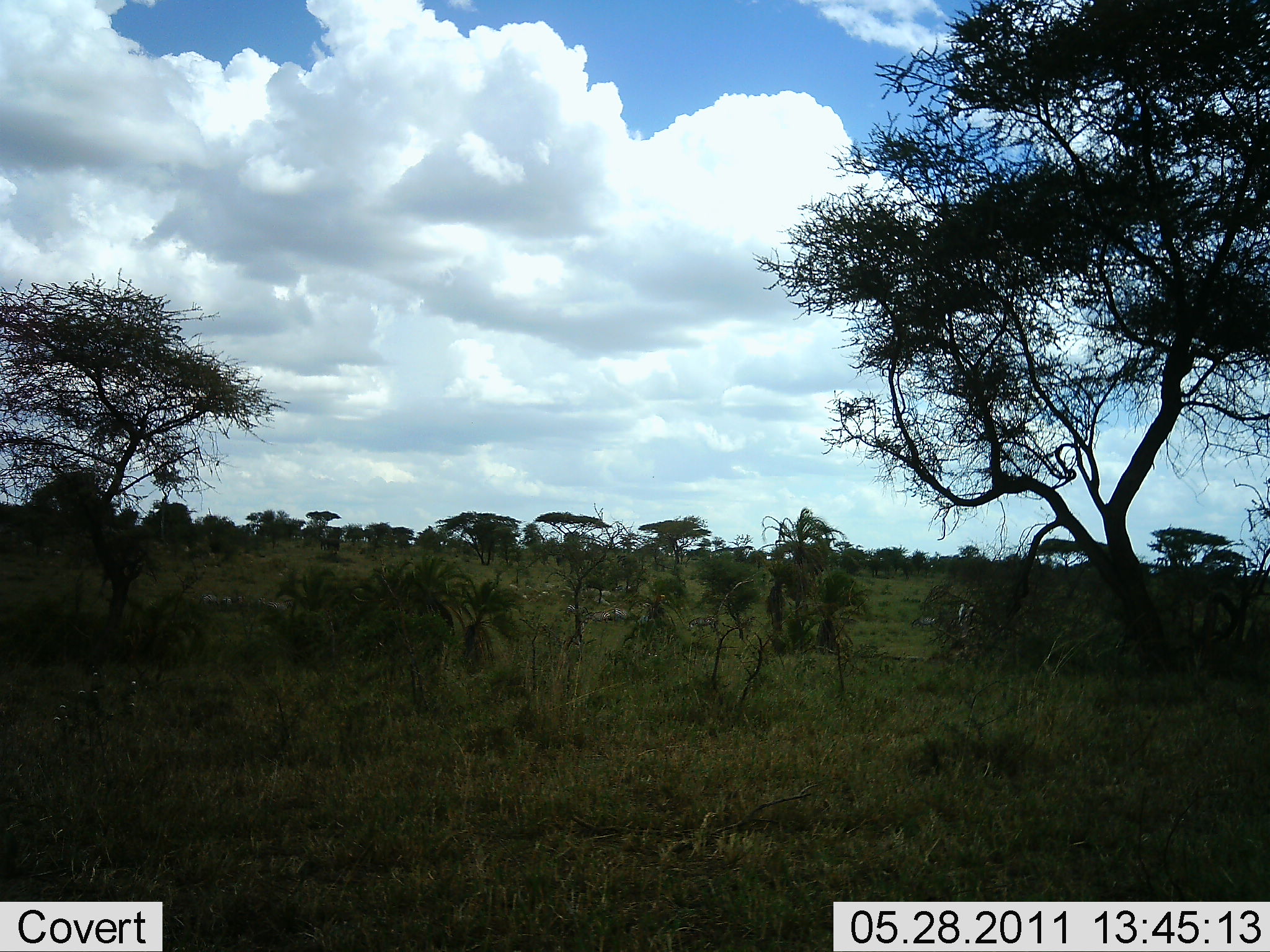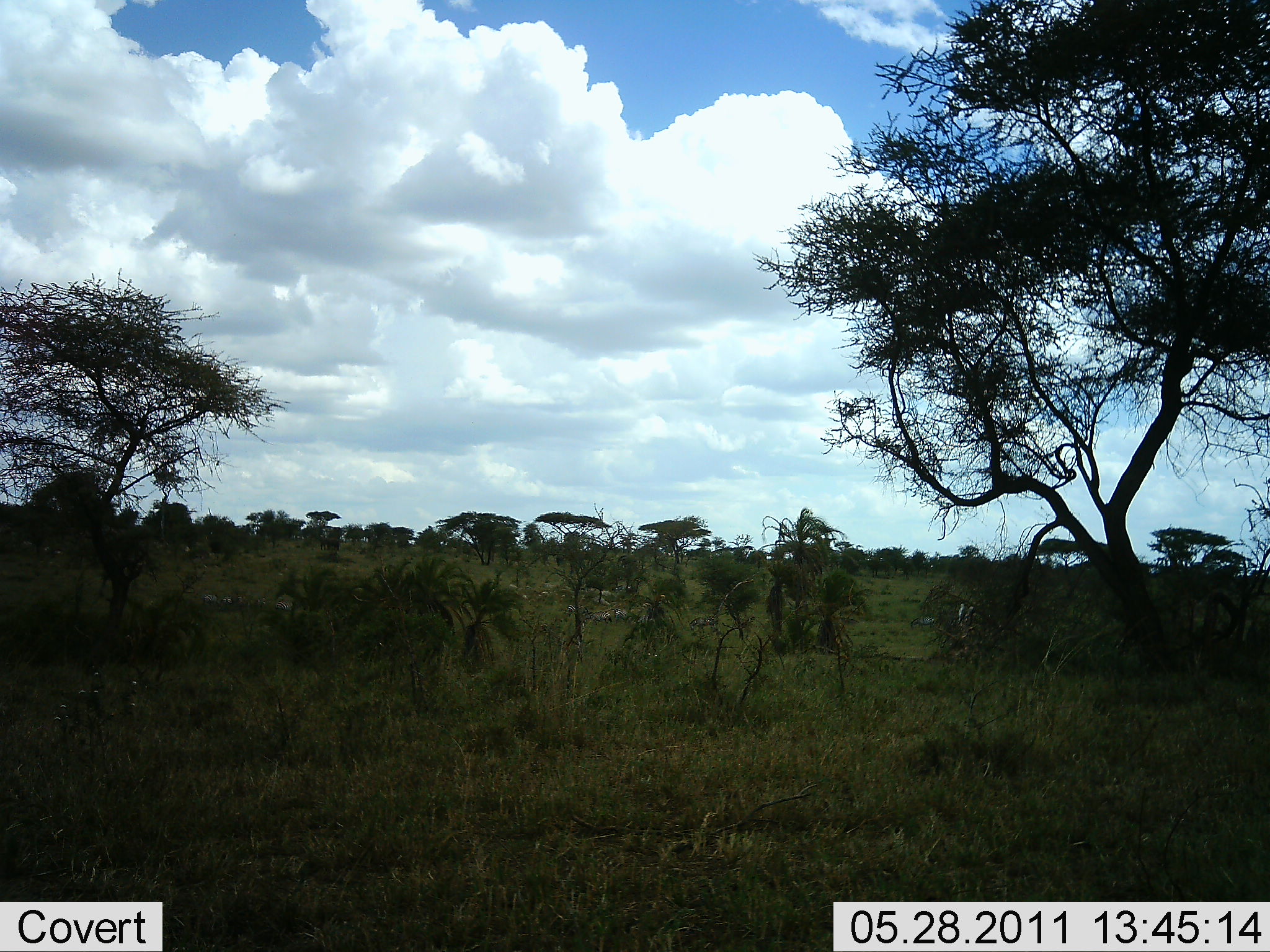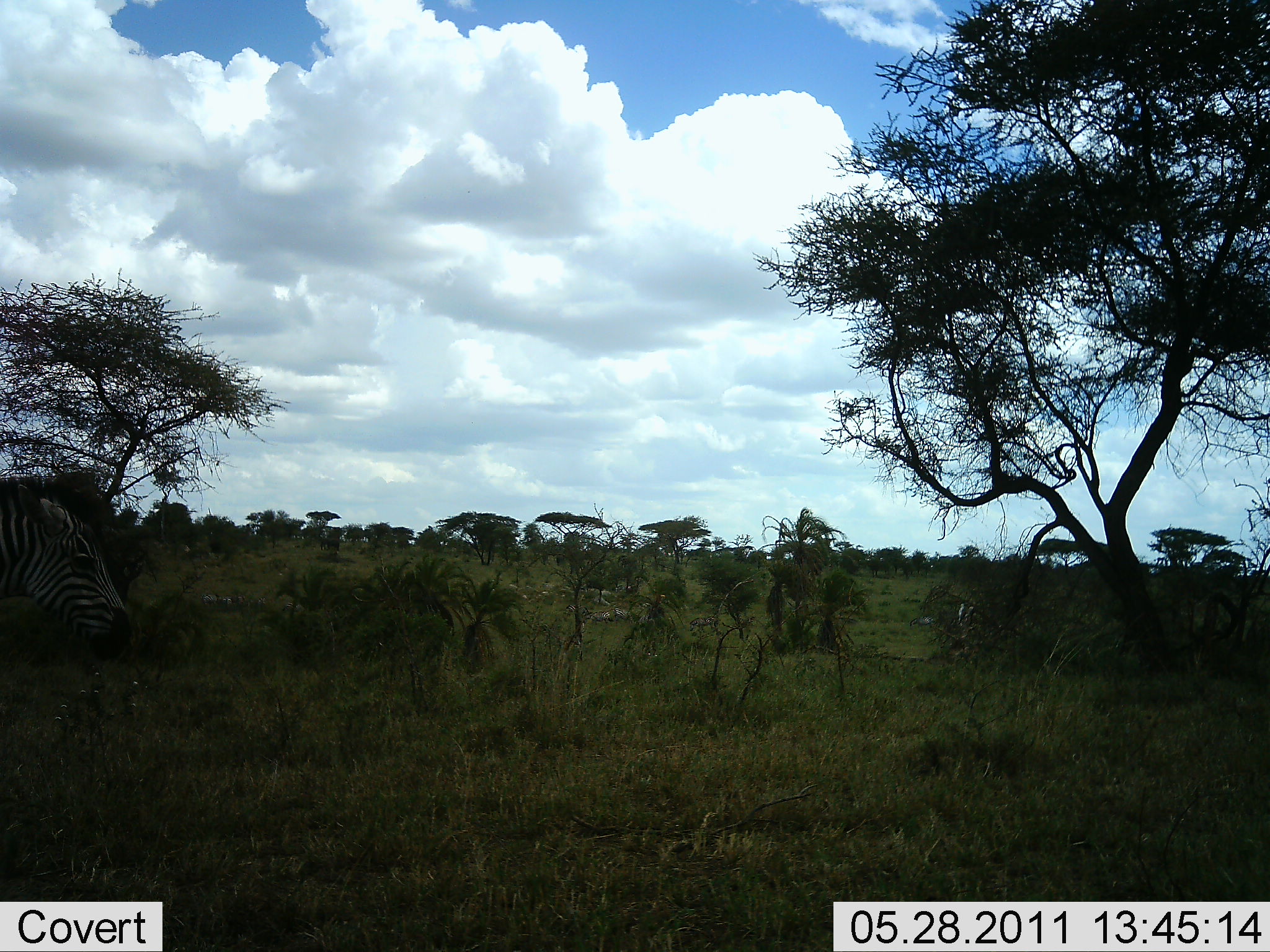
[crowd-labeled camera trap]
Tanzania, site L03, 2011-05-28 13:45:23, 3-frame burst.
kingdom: Animalia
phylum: Chordata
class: Mammalia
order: Perissodactyla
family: Equidae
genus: Equus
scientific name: Equus quagga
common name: plains zebra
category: zebra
Zebra (plains zebra) (Equus quagga), count 1. Behavior (volunteer vote fractions): standing 18%, resting 9%, moving 82%, interacting 0%. Young present (vote fraction): 0%. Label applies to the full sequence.